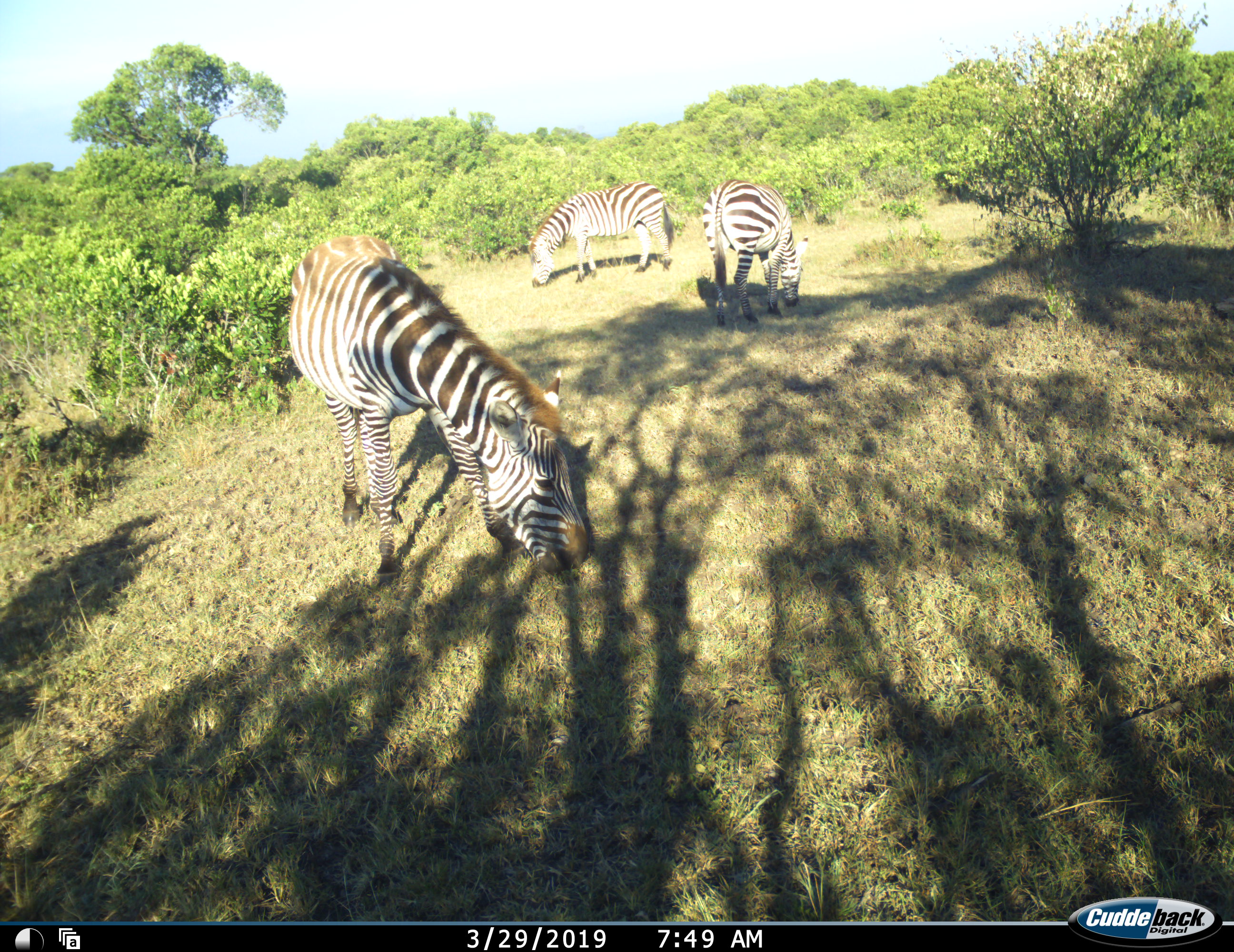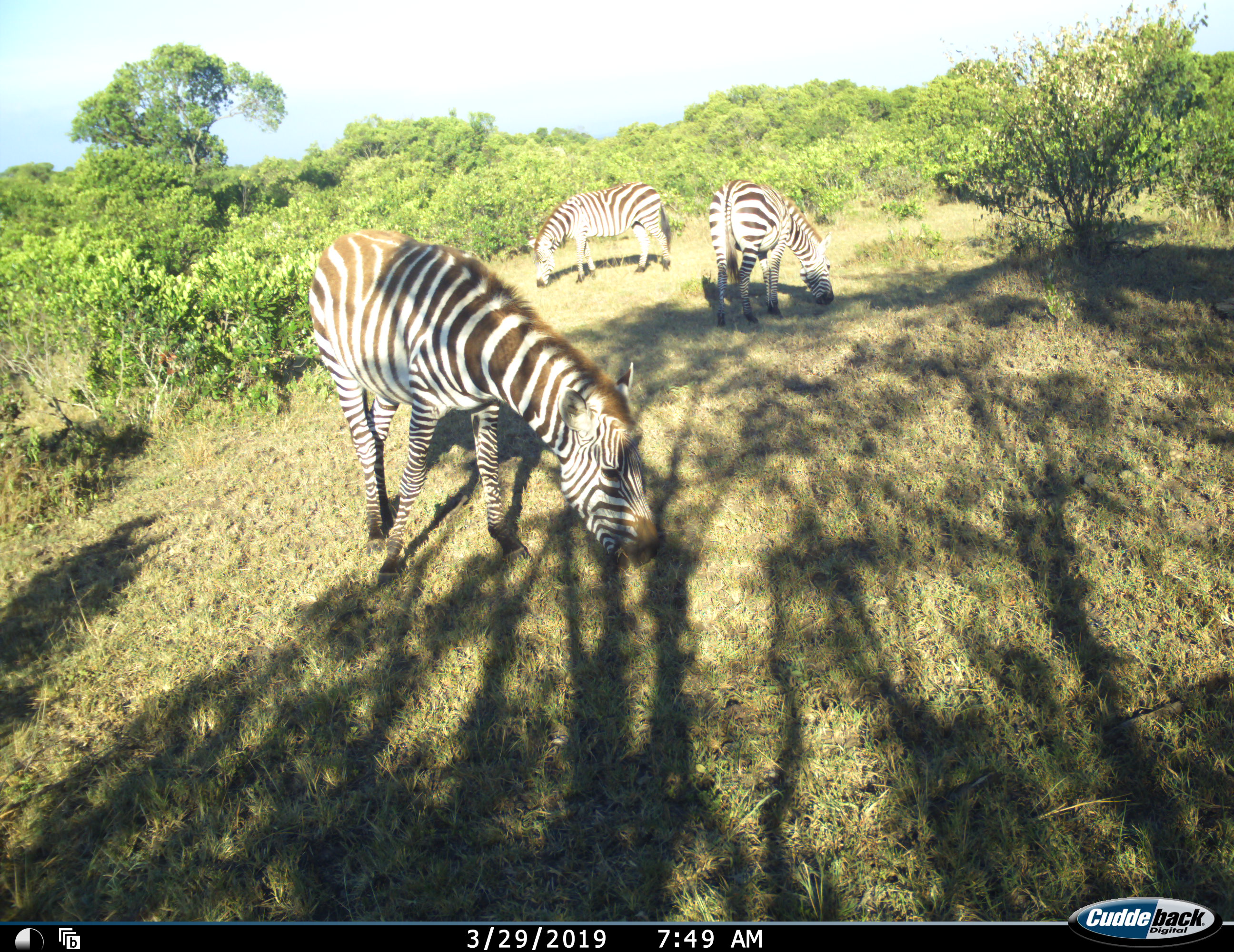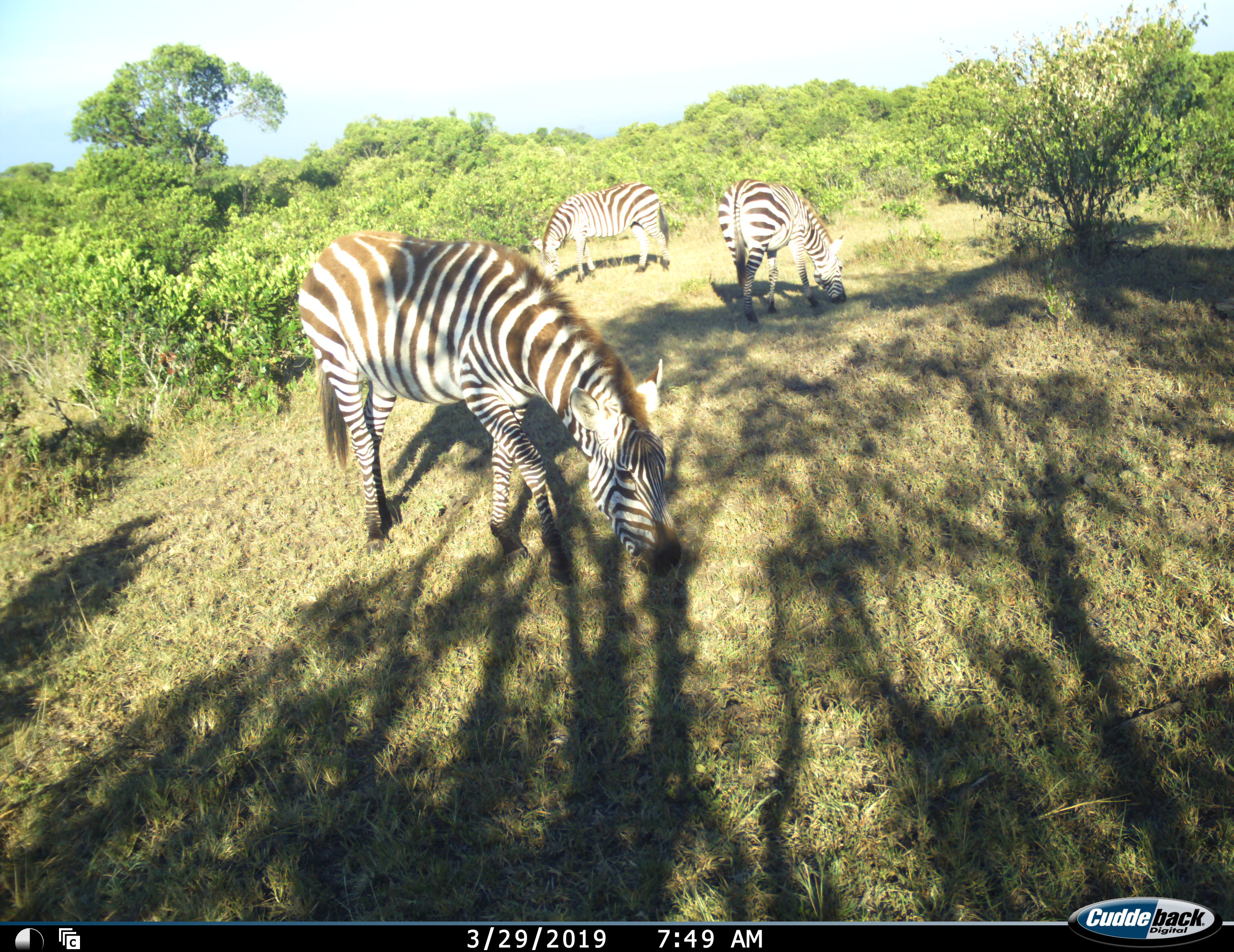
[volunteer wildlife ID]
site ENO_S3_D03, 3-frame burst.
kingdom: Animalia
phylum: Chordata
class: Mammalia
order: Perissodactyla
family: Equidae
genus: Equus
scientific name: Equus quagga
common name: plains zebra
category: zebraplains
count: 3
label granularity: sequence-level